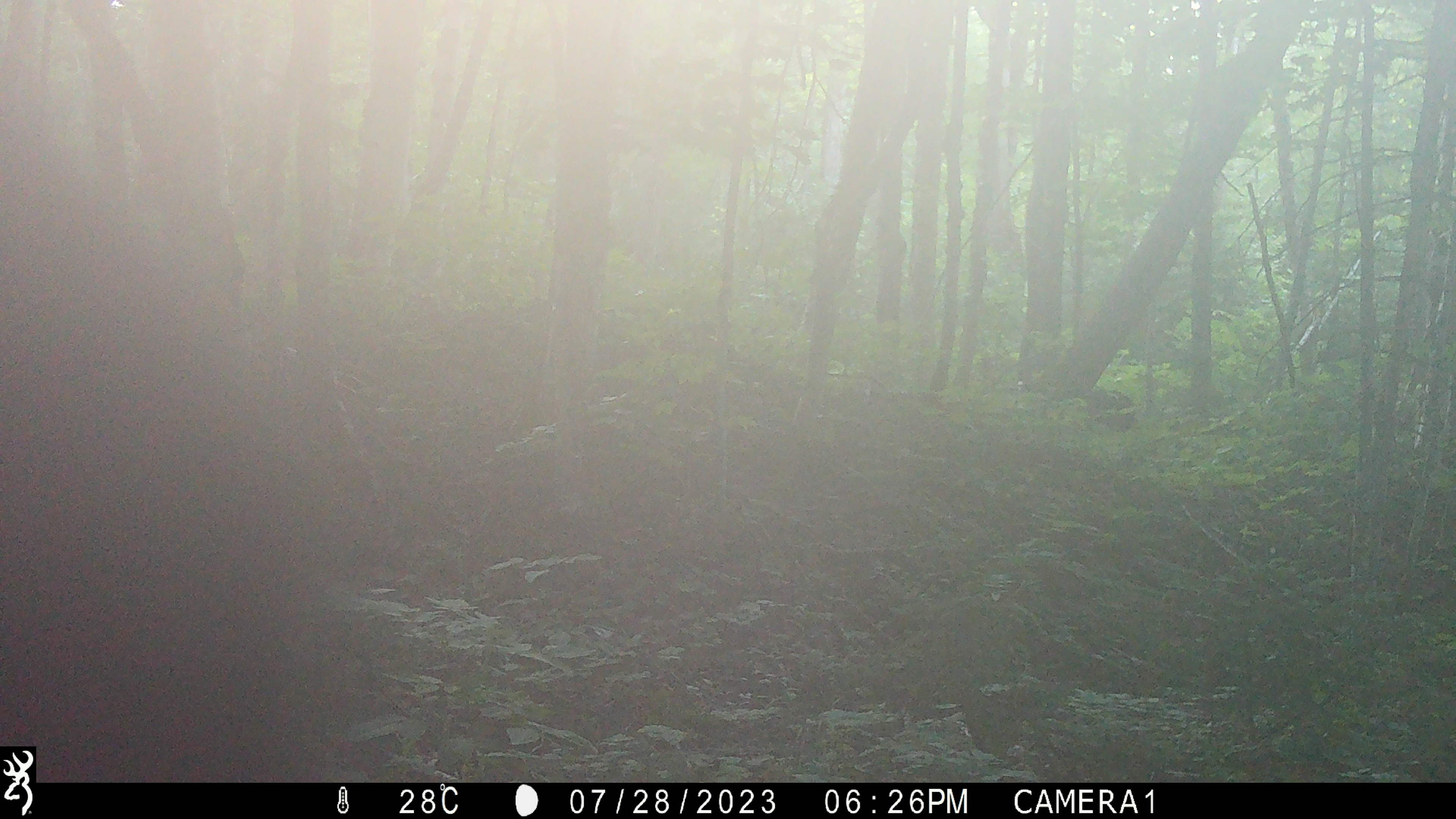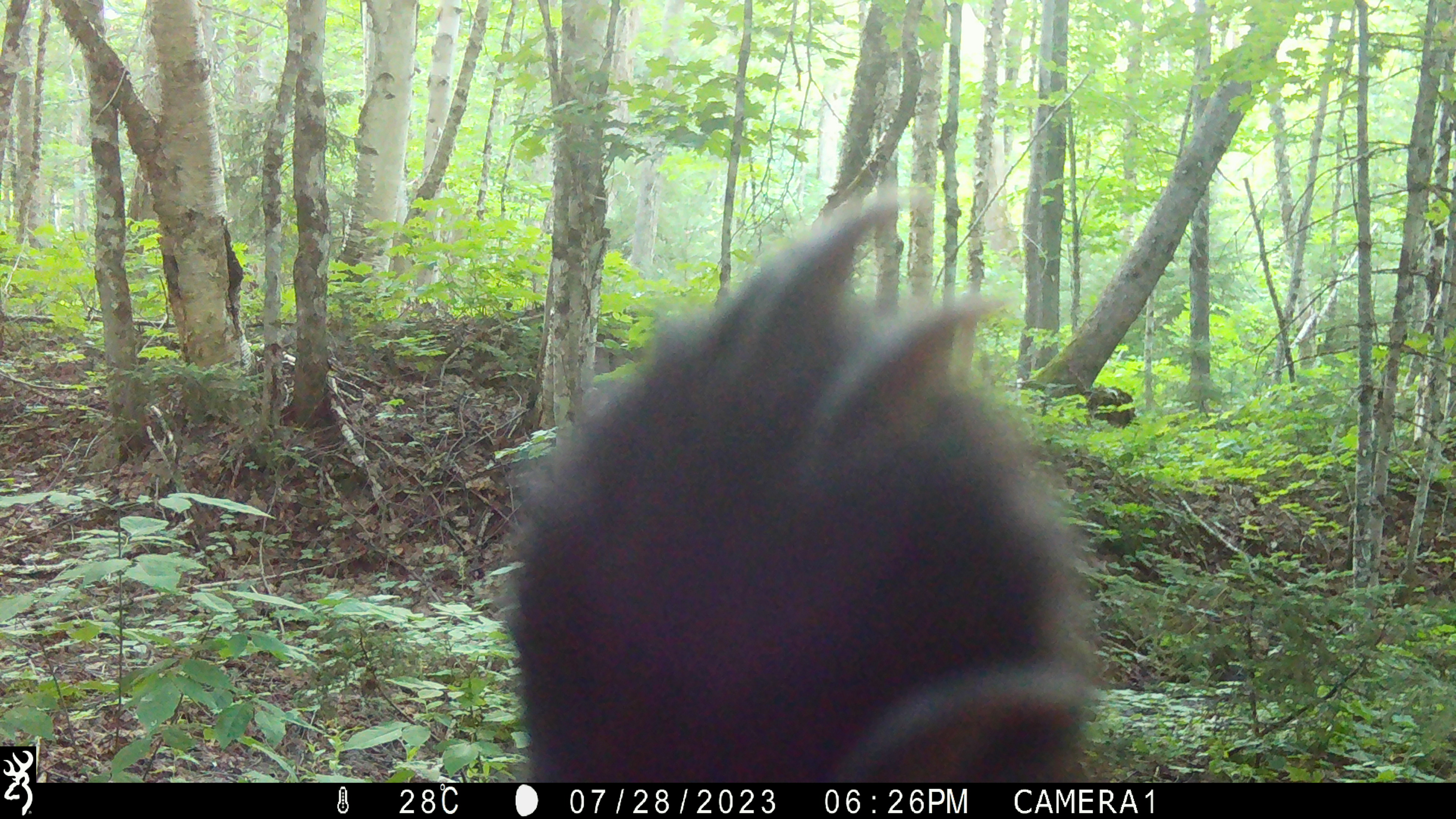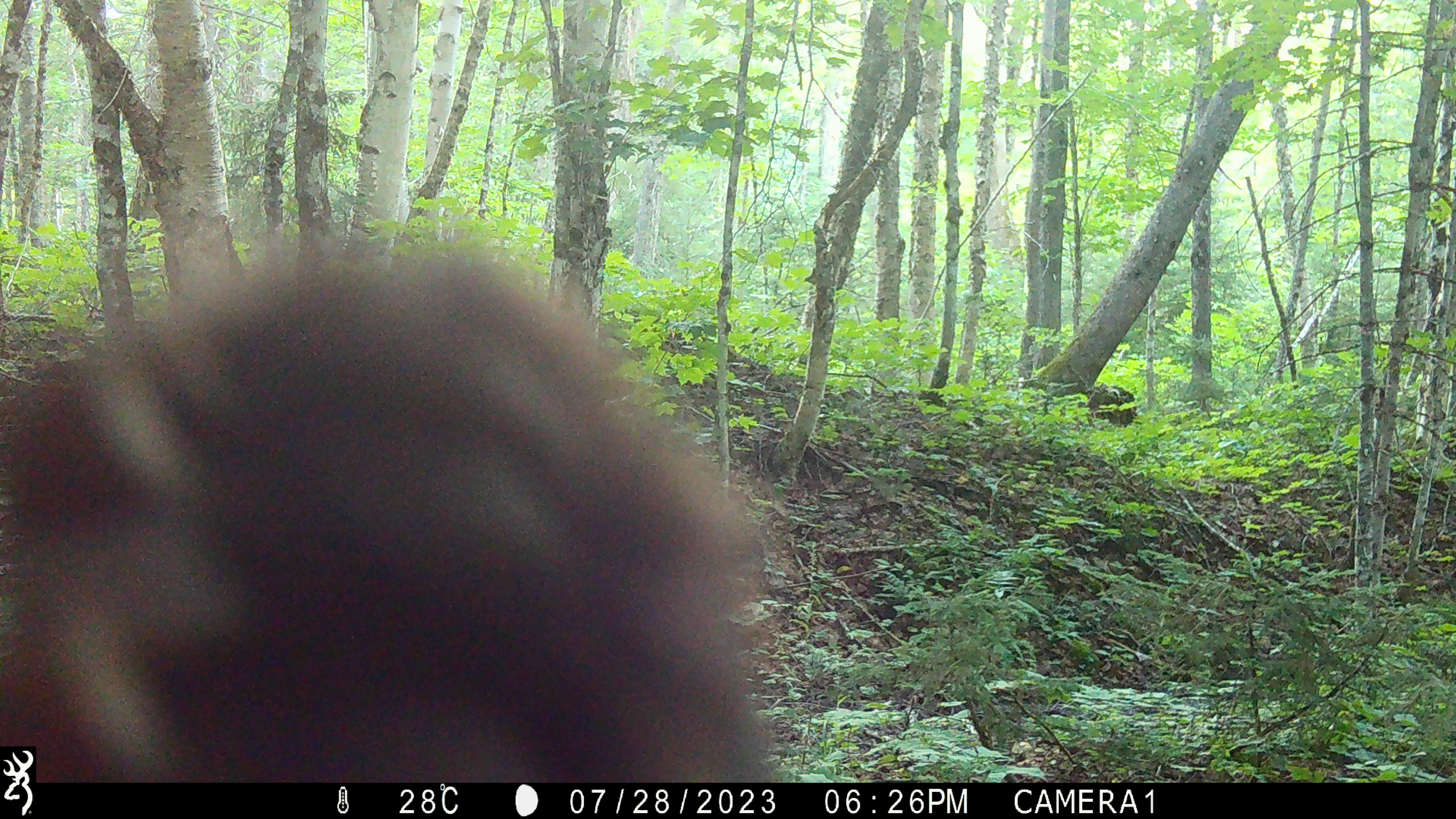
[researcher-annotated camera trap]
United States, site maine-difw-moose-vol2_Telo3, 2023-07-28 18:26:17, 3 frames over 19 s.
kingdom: Animalia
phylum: Chordata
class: Mammalia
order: Carnivora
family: Ursidae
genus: Ursus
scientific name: Ursus americanus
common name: black bear